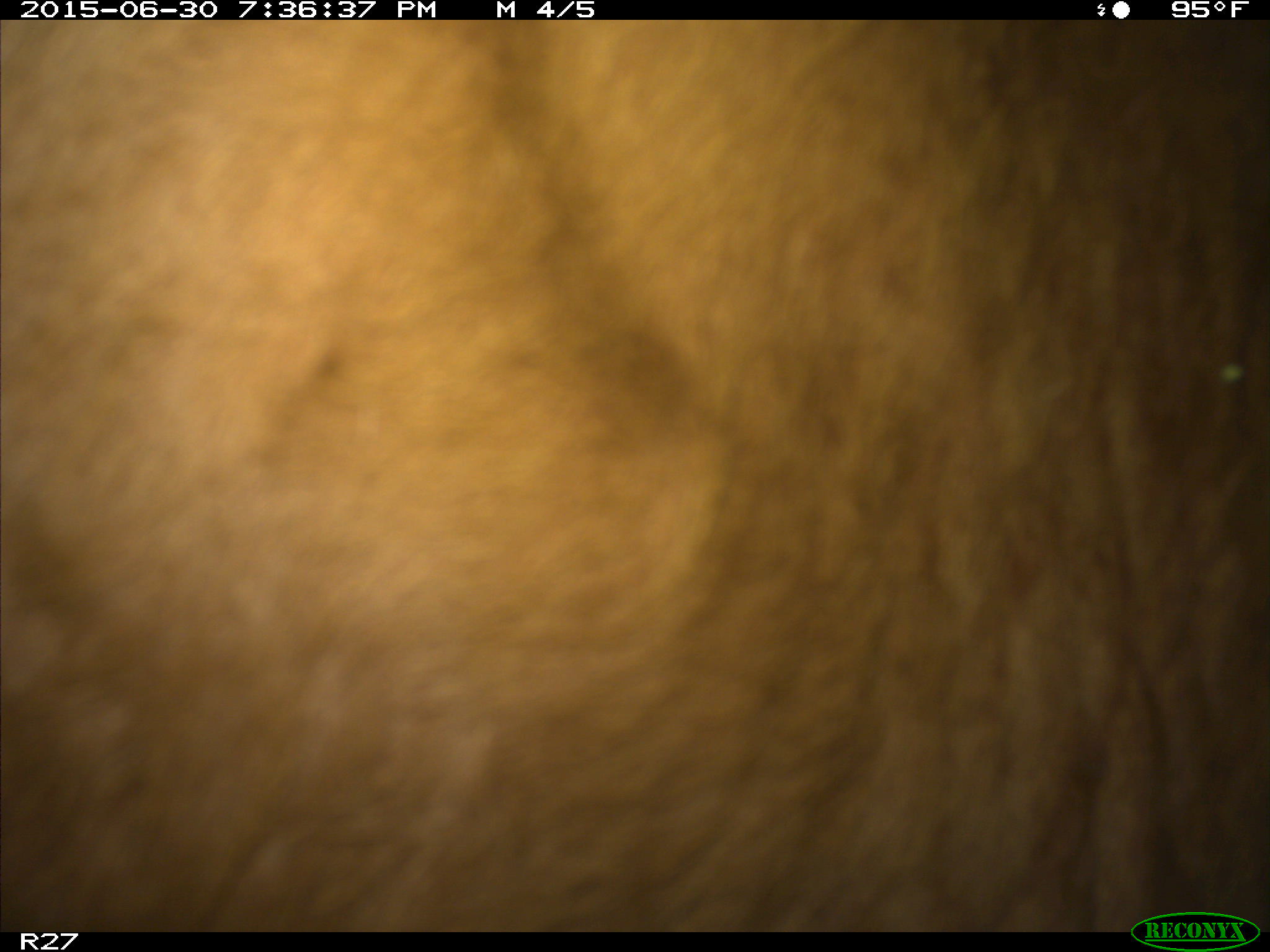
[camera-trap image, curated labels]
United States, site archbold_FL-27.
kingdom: Animalia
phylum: Chordata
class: Mammalia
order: Artiodactyla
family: Bovidae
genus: Bos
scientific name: Bos taurus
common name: domestic cow